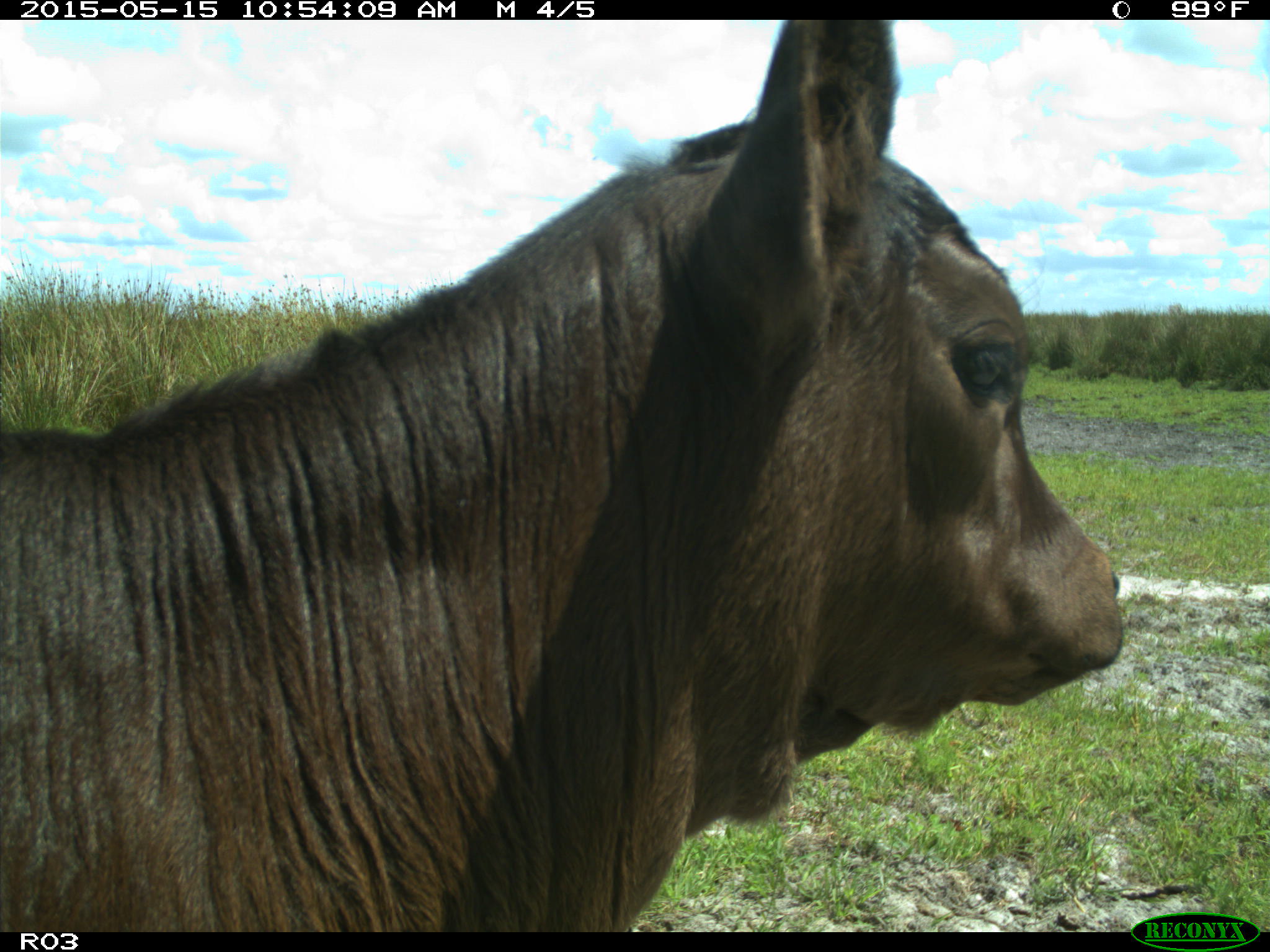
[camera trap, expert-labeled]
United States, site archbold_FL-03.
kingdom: Animalia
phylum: Chordata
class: Mammalia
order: Artiodactyla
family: Bovidae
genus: Bos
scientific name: Bos taurus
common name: domestic cow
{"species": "Bos taurus (domestic cow)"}